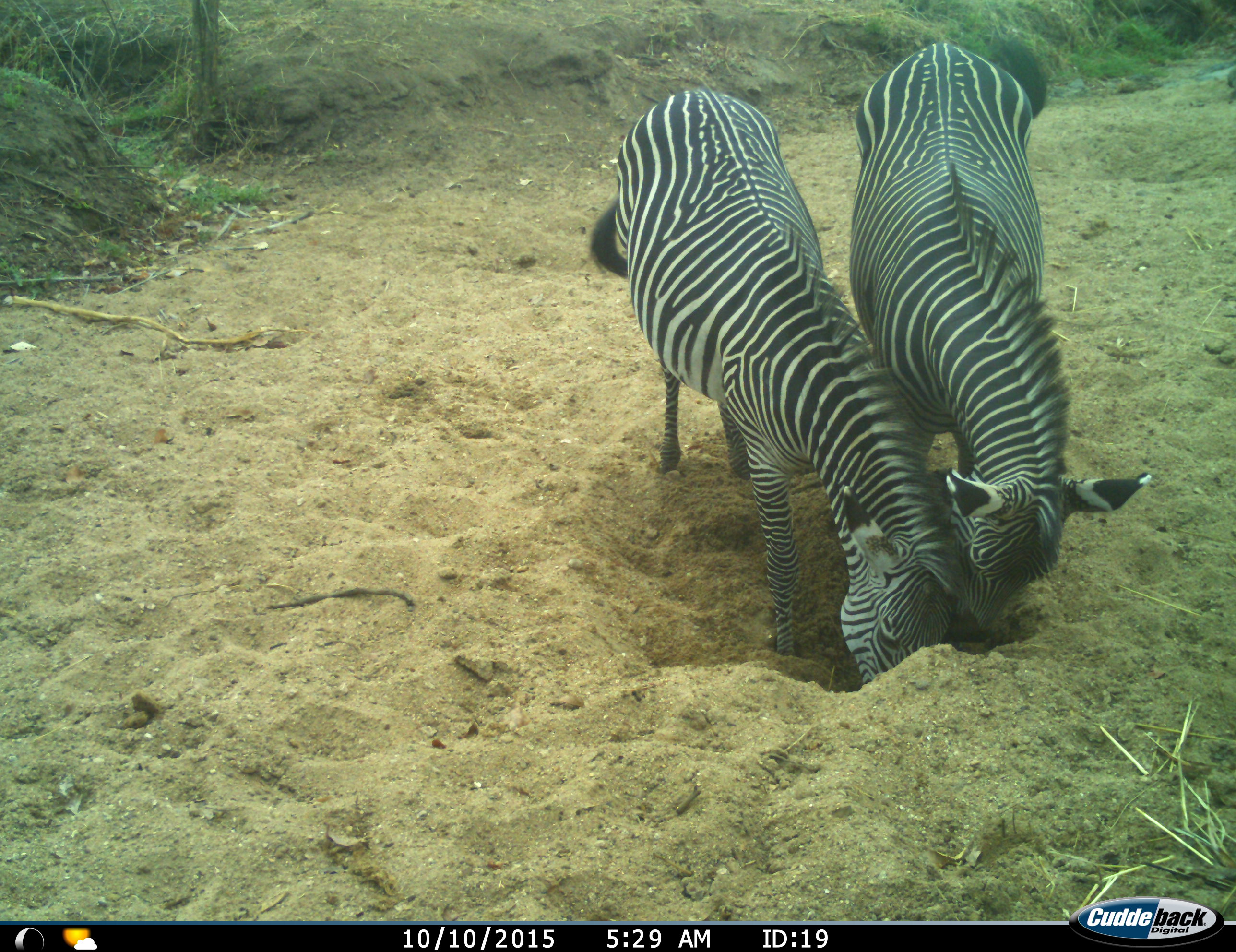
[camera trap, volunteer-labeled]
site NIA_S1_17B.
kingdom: Animalia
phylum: Chordata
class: Mammalia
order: Perissodactyla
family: Equidae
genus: Equus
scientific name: Equus quagga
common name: plains zebra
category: zebraplains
Zebraplains (plains zebra) (Equus quagga), count 2. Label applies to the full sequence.